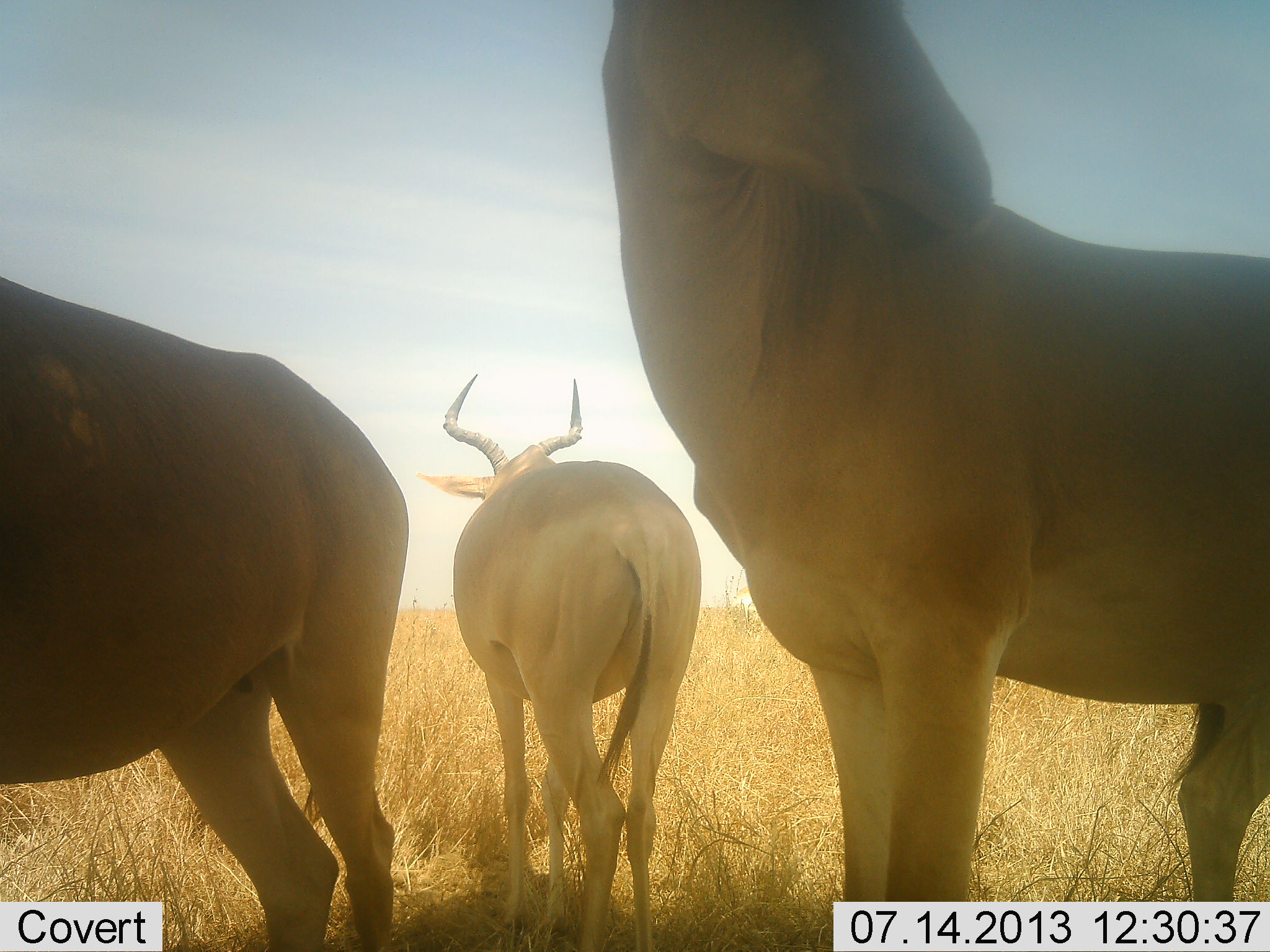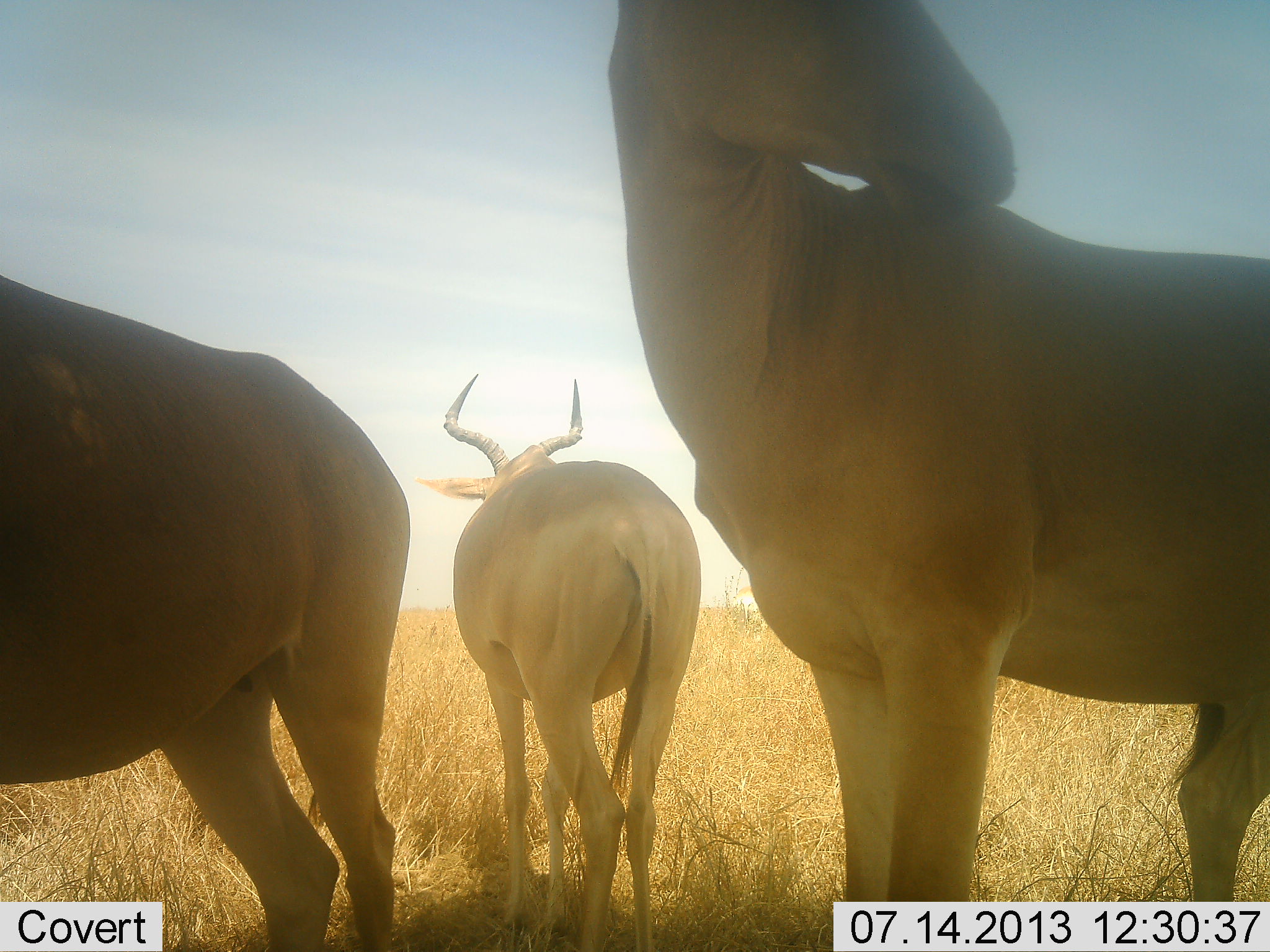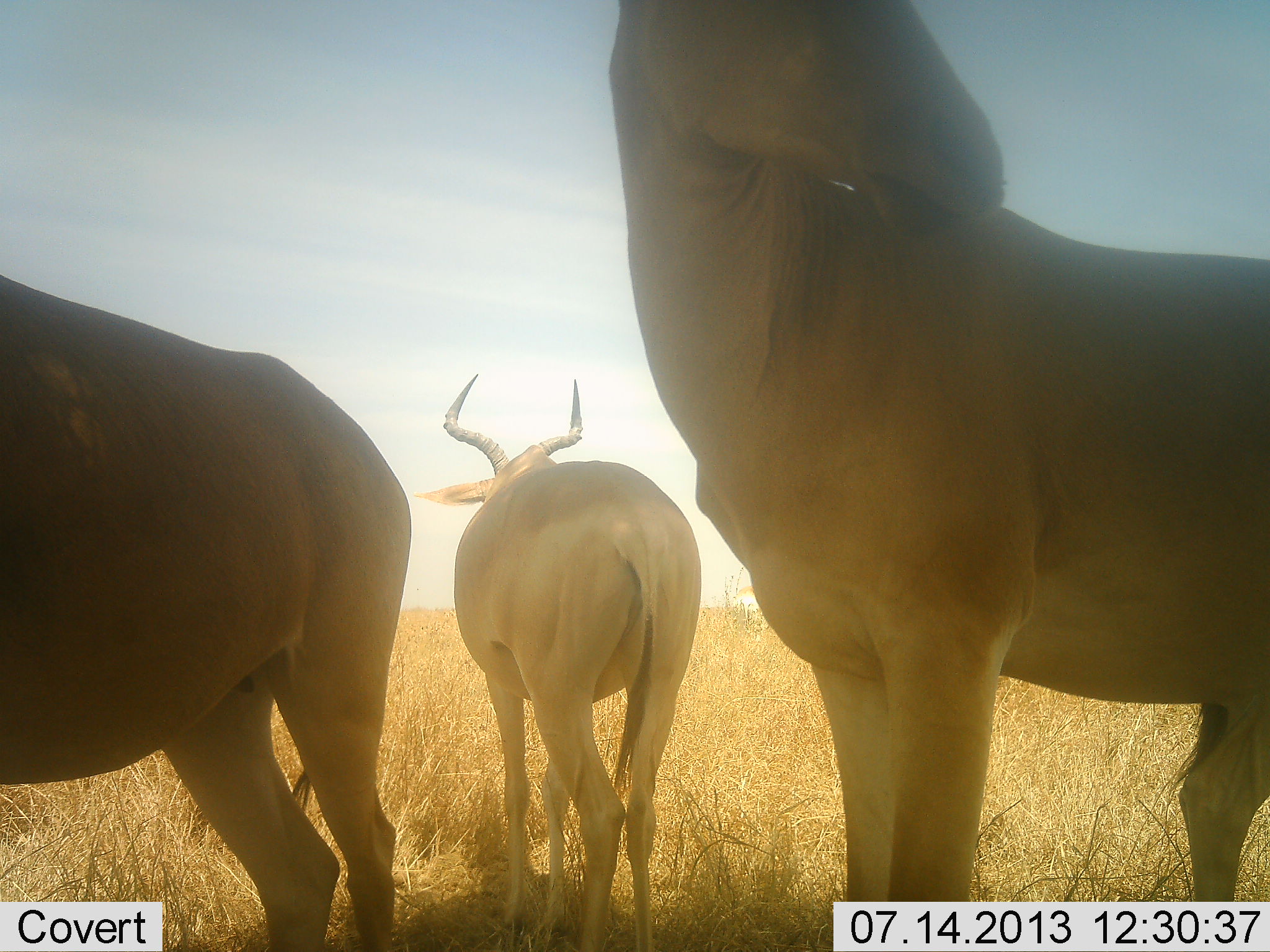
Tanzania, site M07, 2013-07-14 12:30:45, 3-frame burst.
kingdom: Animalia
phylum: Chordata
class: Mammalia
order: Artiodactyla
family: Bovidae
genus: Alcelaphus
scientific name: Alcelaphus buselaphus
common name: hartebeest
Hartebeest (Alcelaphus buselaphus), count 3. Behavior (volunteer vote fractions): standing 97%, resting 0%, moving 3%, interacting 3%. Young present (vote fraction): 0%. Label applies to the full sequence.